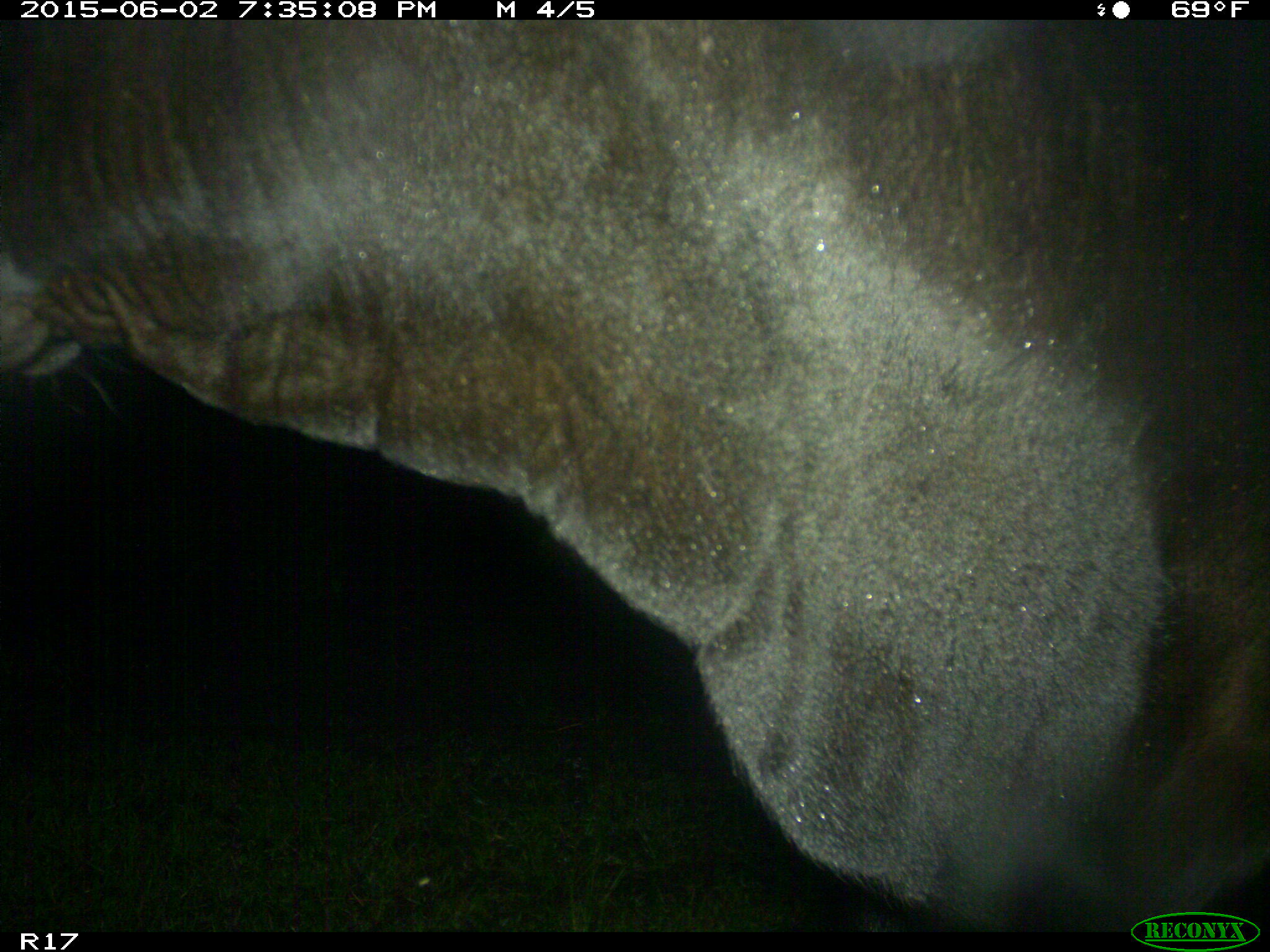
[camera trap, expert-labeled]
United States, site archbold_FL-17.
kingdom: Animalia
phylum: Chordata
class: Mammalia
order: Artiodactyla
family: Bovidae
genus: Bos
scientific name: Bos taurus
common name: domestic cow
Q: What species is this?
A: Bos taurus (domestic cow).